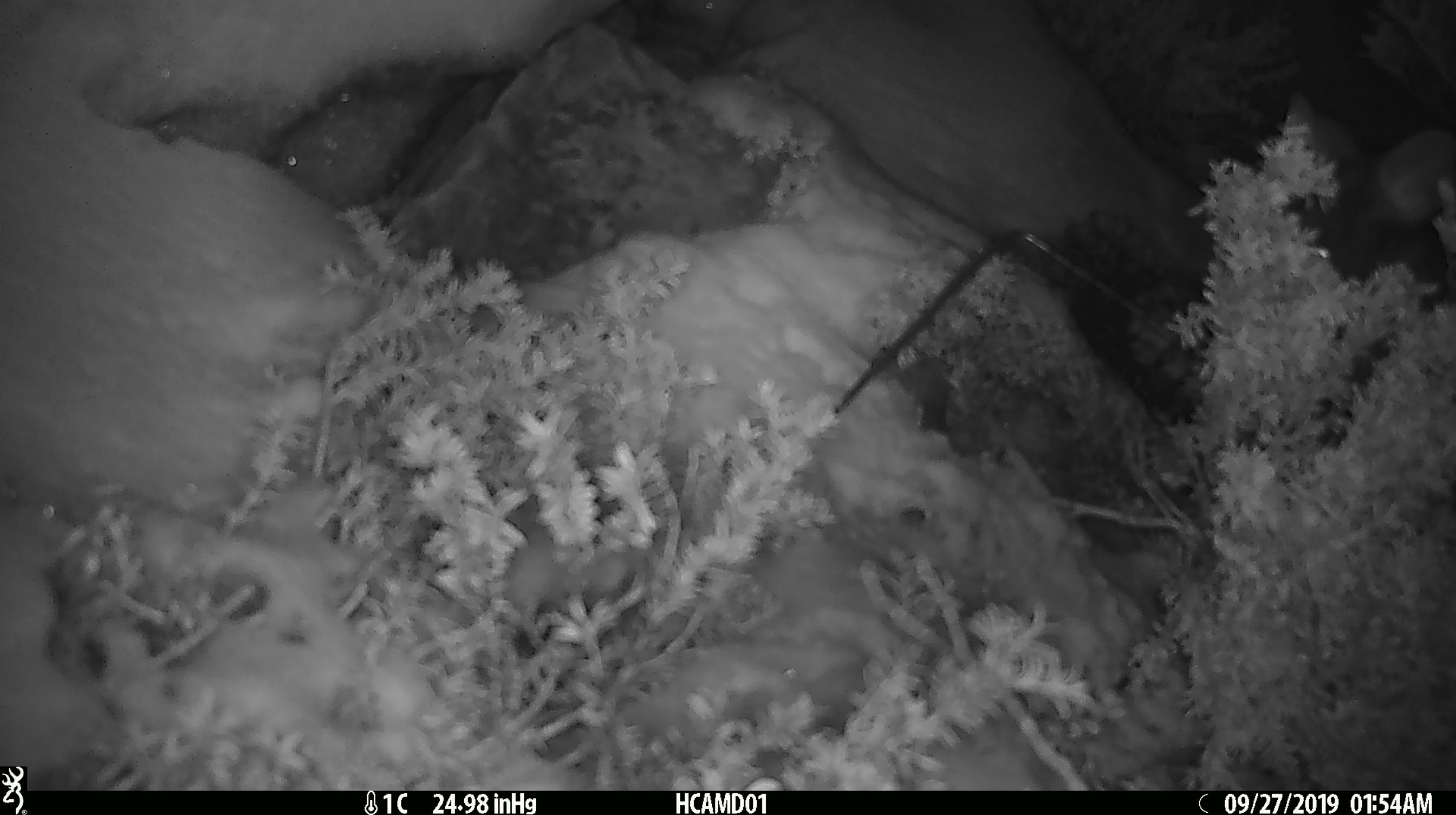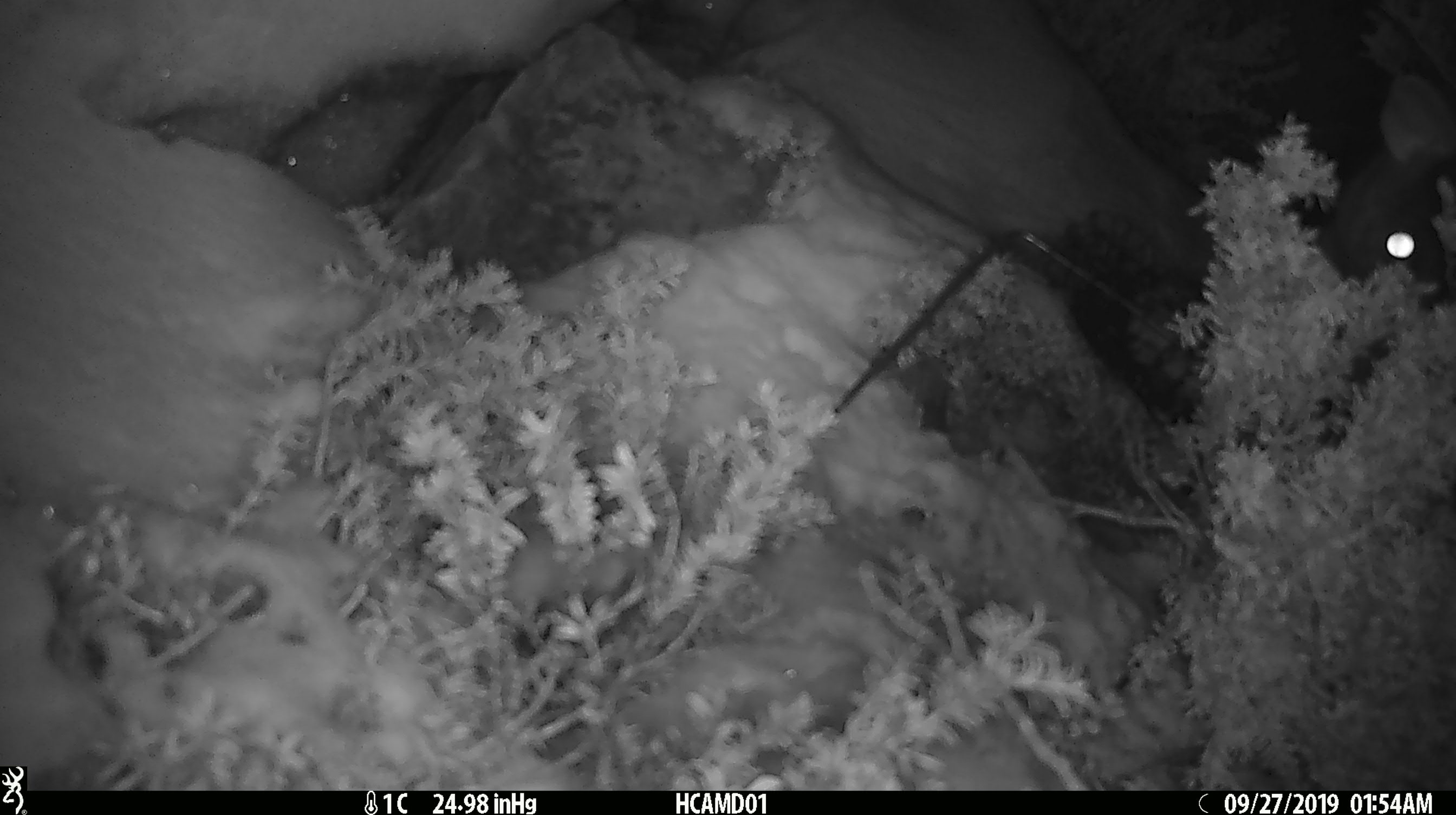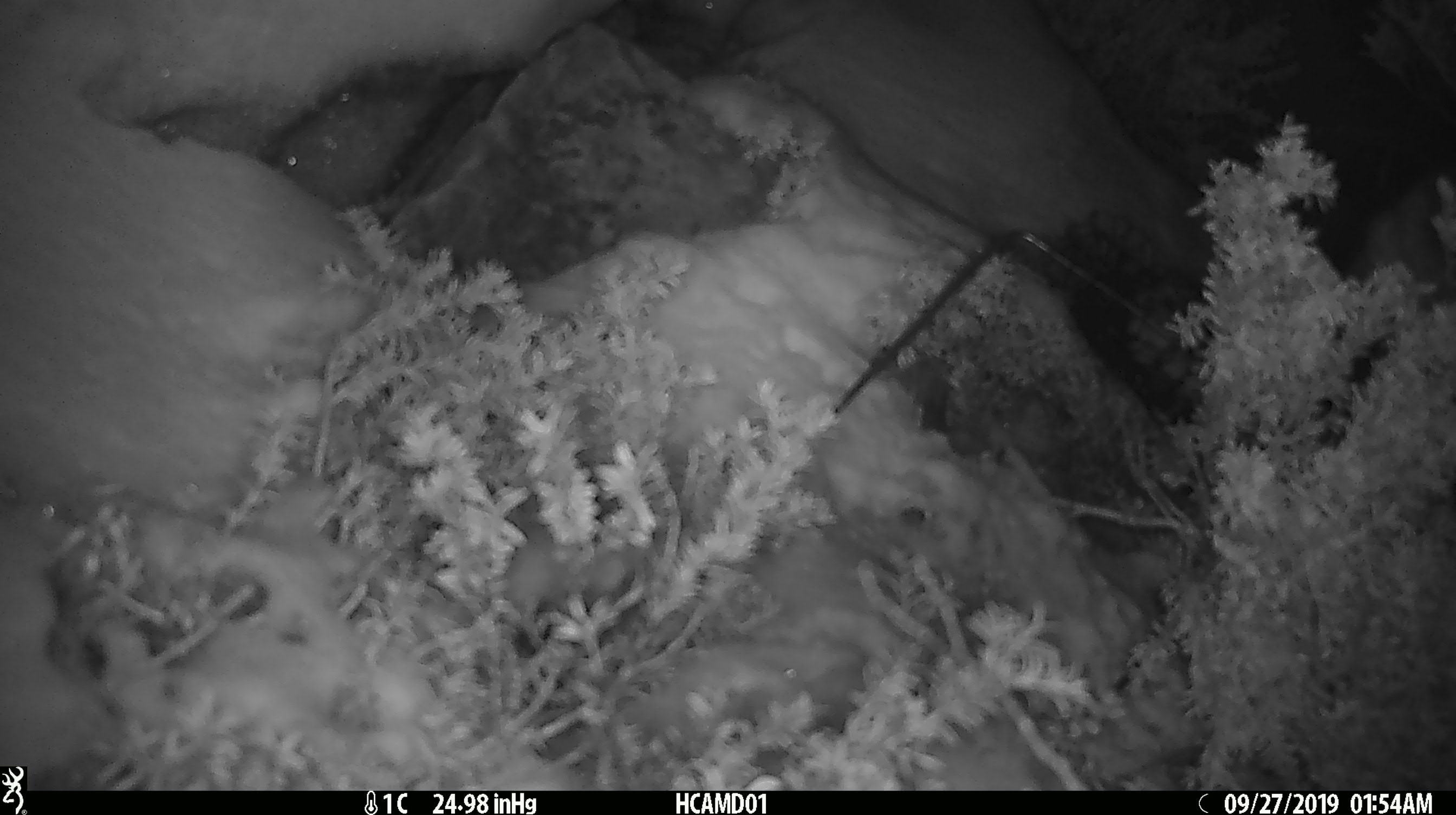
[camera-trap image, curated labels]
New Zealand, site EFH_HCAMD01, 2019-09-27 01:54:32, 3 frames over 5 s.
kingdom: Animalia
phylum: Chordata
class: Mammalia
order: Diprotodontia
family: Phalangeridae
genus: Trichosurus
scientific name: Trichosurus vulpecula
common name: common brushtail possum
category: possum